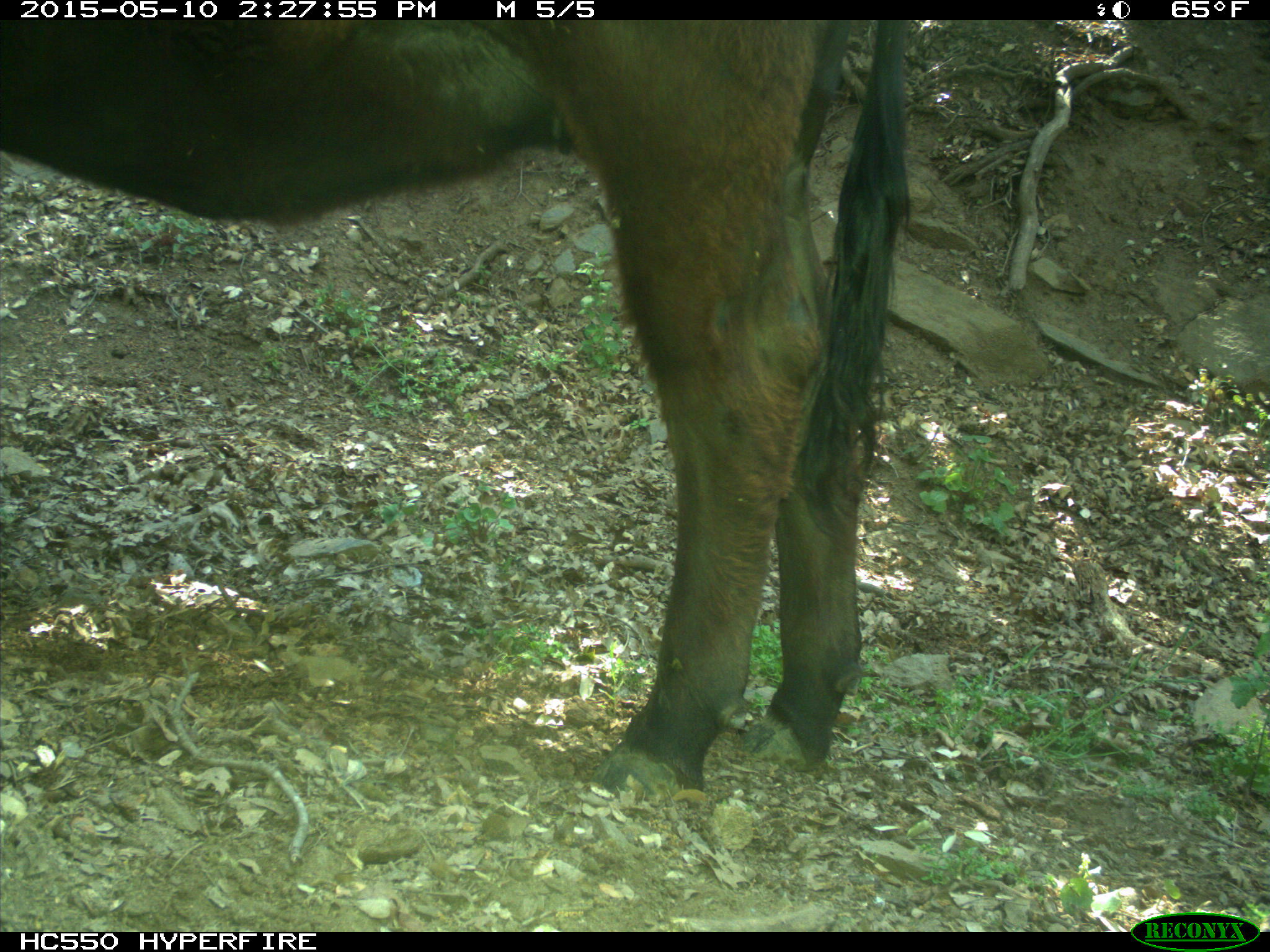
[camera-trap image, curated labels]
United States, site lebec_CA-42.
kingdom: Animalia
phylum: Chordata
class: Mammalia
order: Artiodactyla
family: Bovidae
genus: Bos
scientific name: Bos taurus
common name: domestic cow